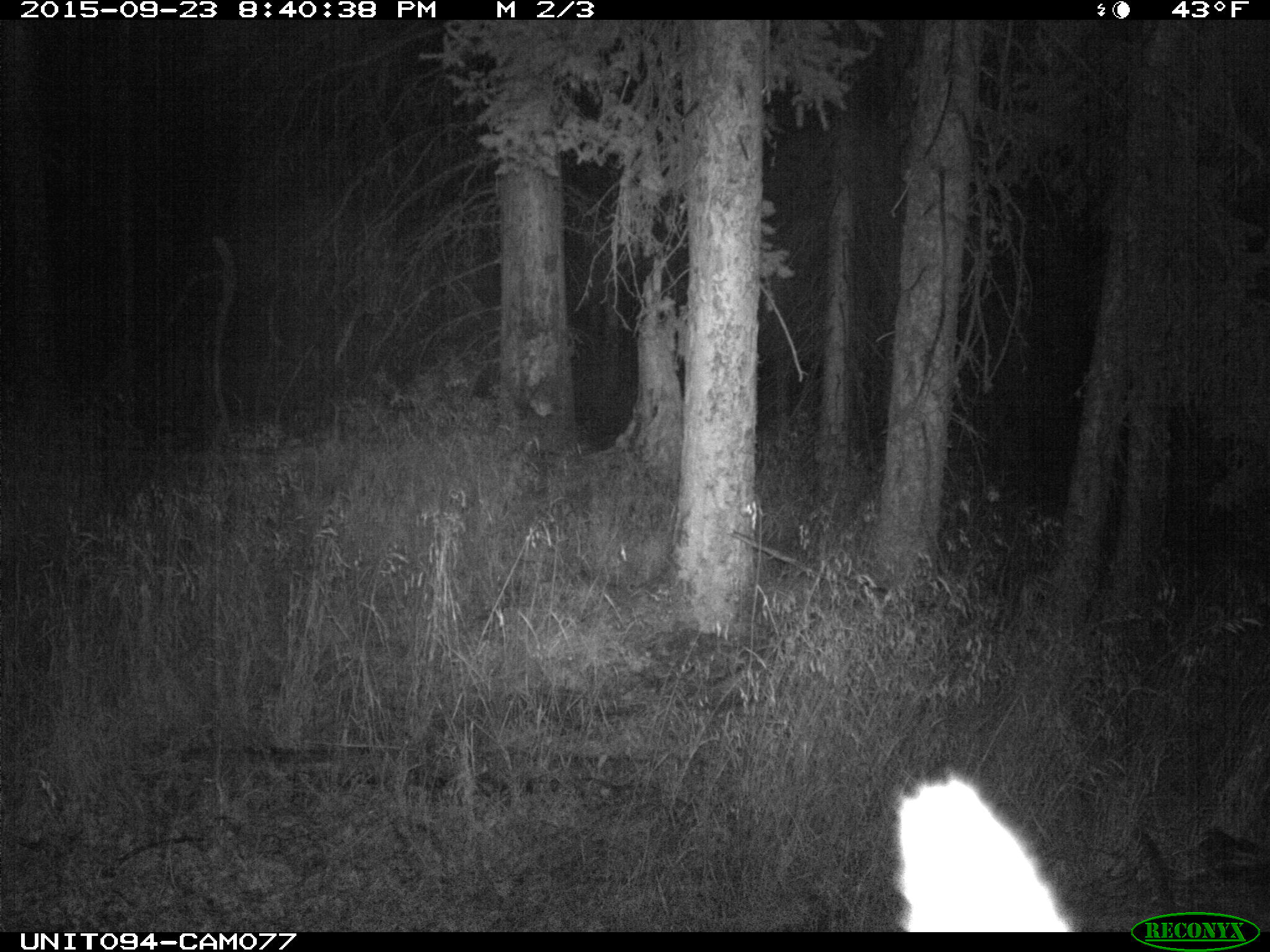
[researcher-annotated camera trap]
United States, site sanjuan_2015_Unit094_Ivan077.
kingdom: Animalia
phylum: Chordata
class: Mammalia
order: Artiodactyla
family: Cervidae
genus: Cervus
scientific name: Cervus elaphus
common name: red deer